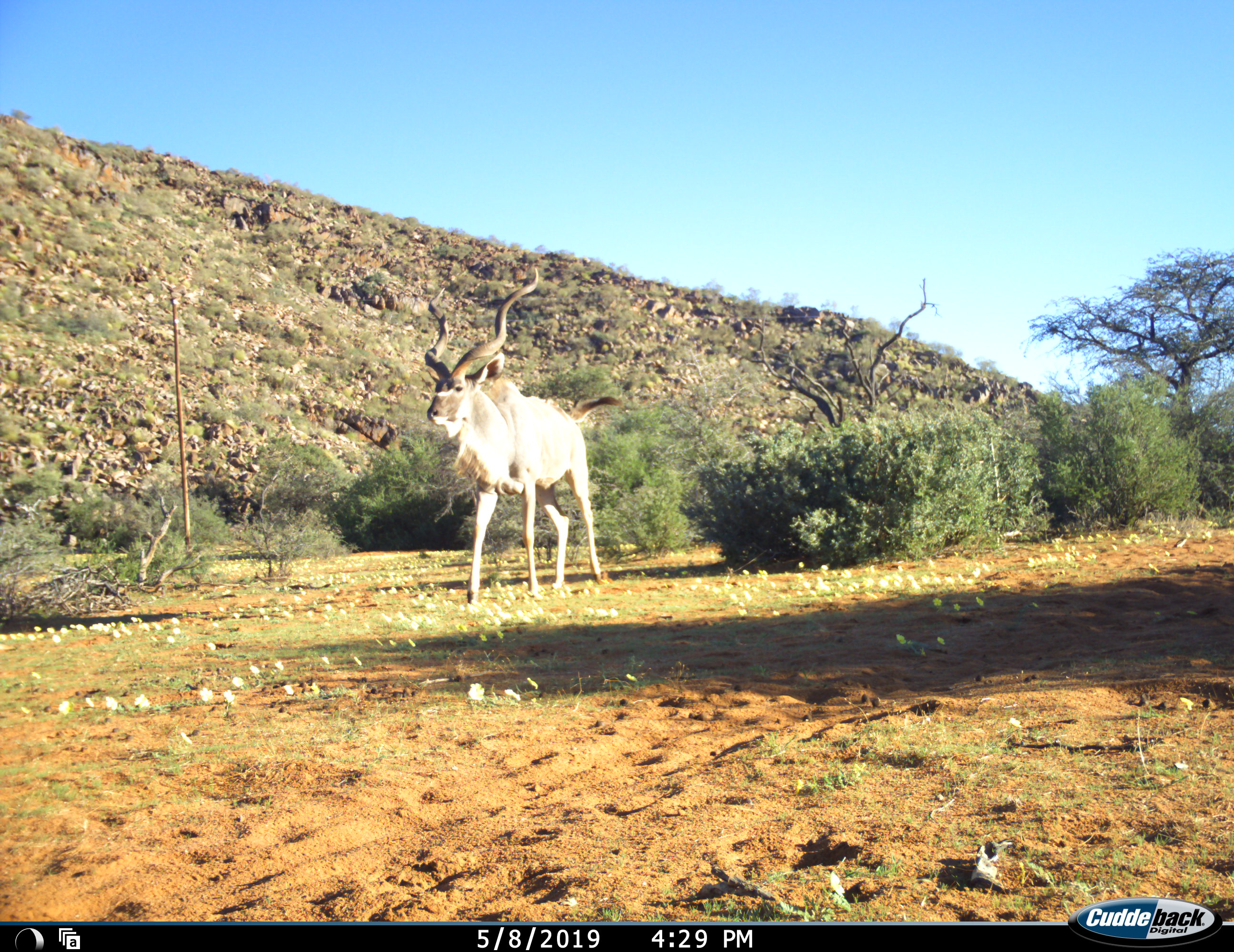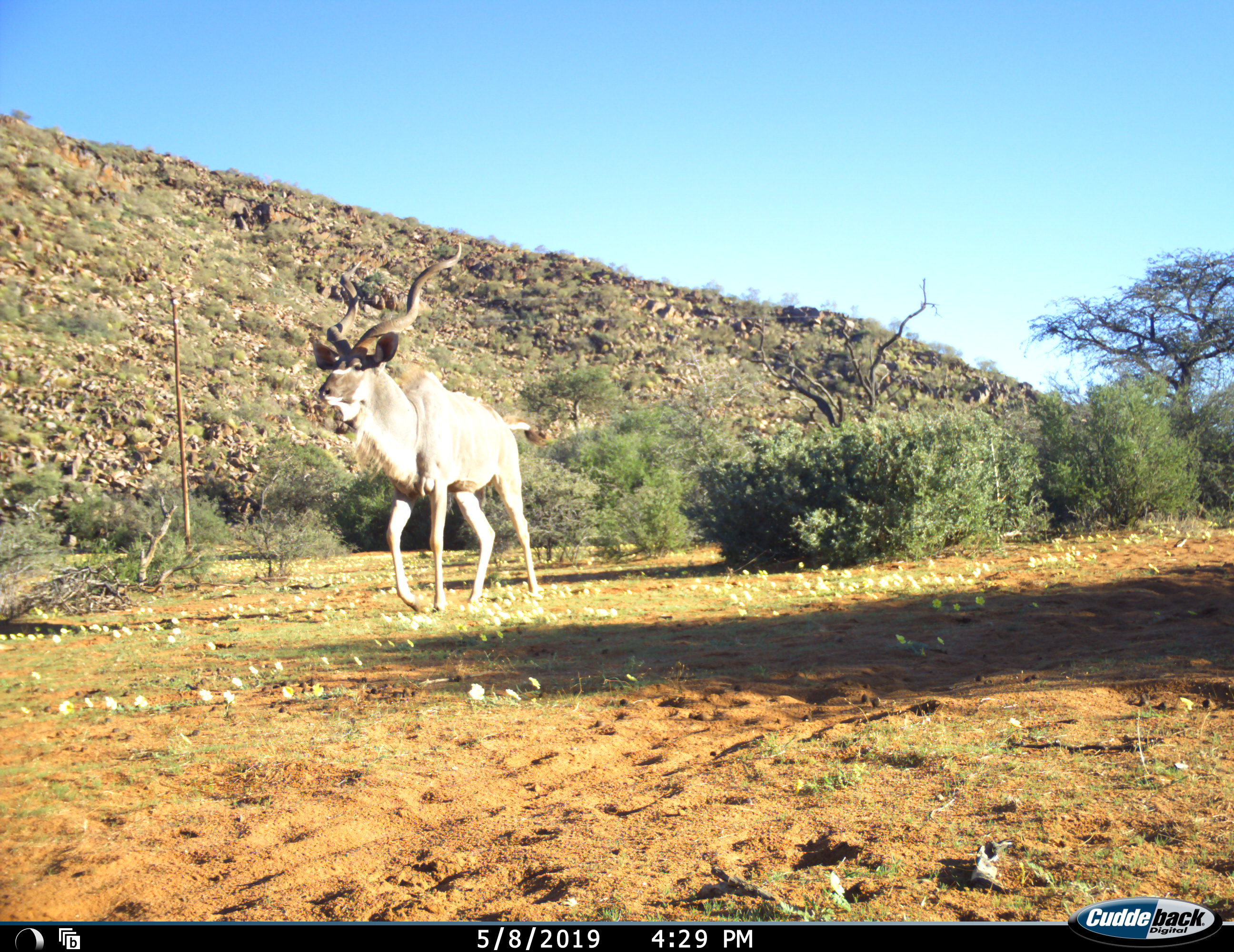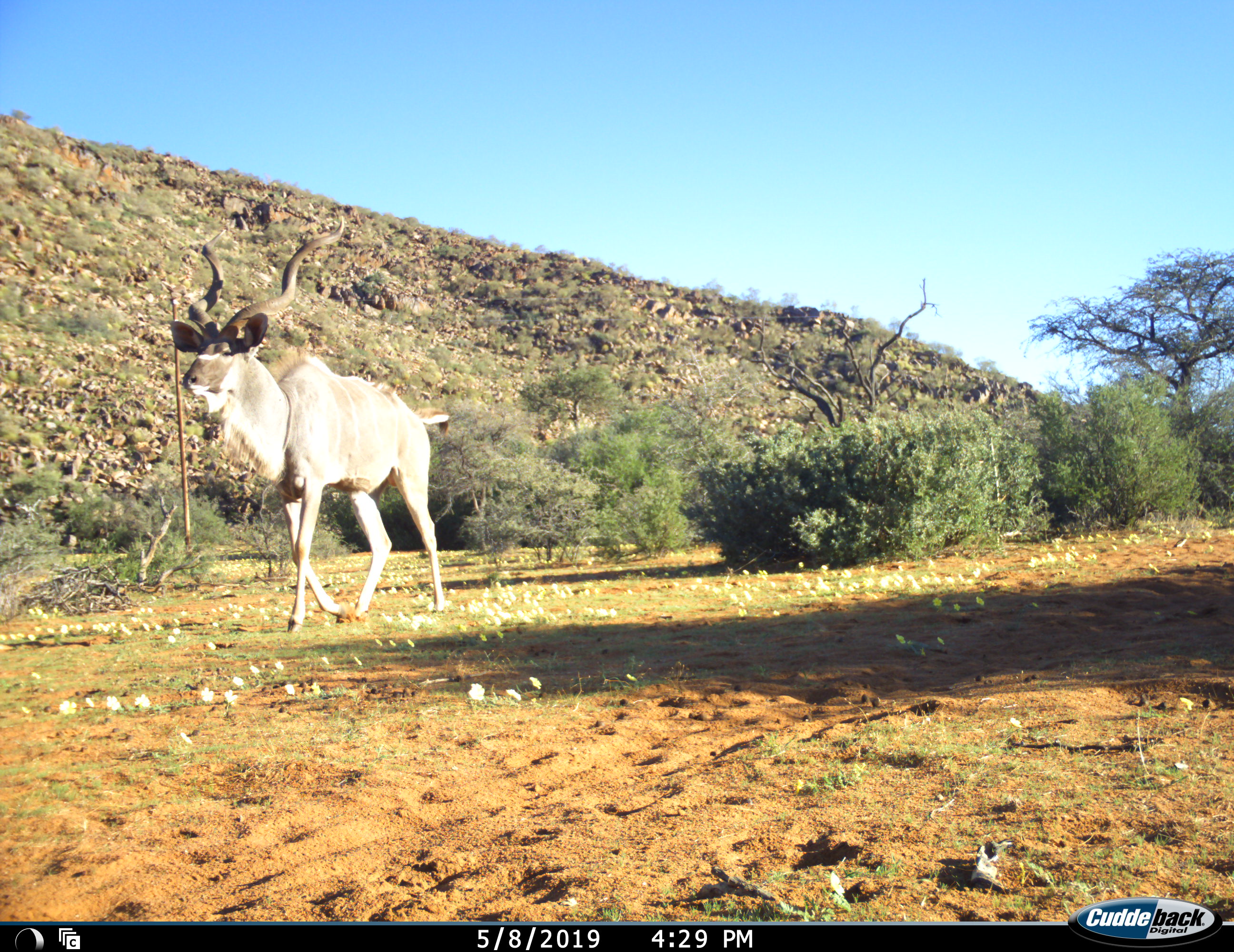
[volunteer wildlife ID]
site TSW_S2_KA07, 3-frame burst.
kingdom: Animalia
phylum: Chordata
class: Mammalia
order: Artiodactyla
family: Bovidae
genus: Tragelaphus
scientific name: Tragelaphus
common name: kudu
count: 1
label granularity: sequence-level